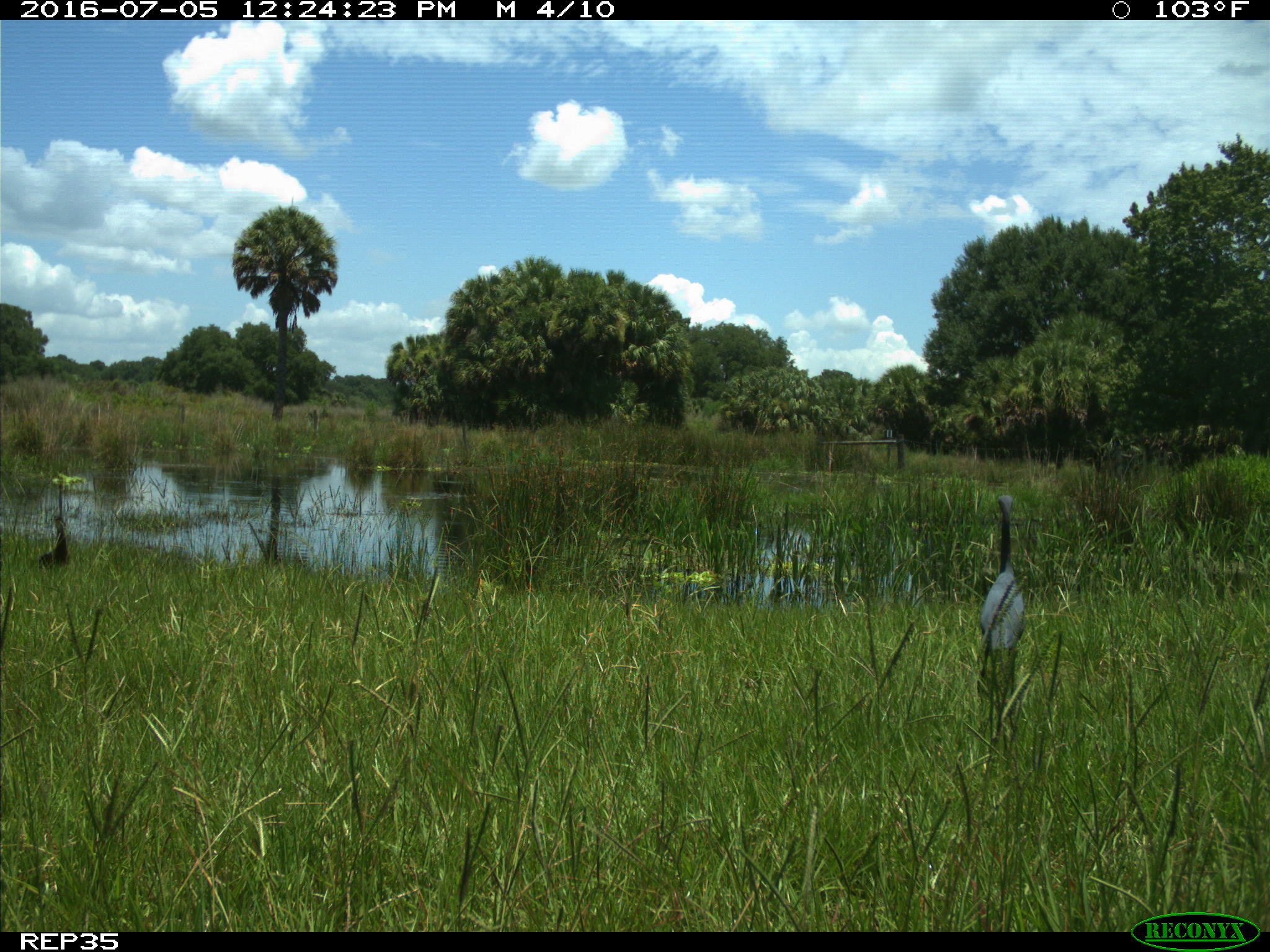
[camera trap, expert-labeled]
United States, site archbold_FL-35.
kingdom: Animalia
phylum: Chordata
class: Aves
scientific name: Aves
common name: birds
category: unidentified bird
Unidentified bird (birds) (Aves).